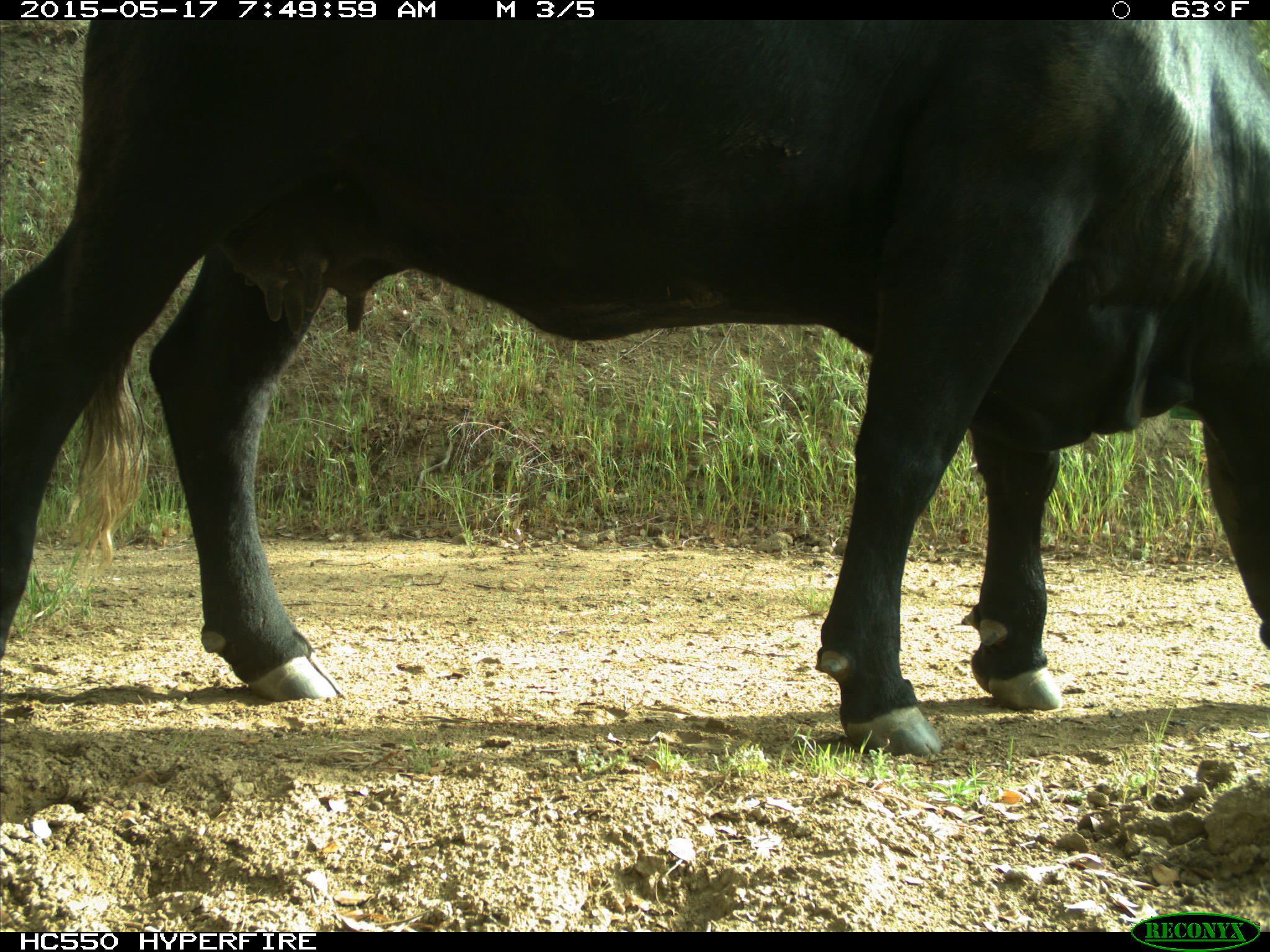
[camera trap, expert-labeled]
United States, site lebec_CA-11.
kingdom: Animalia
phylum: Chordata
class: Mammalia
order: Artiodactyla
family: Bovidae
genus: Bos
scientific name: Bos taurus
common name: domestic cow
Bos taurus (domestic cow).